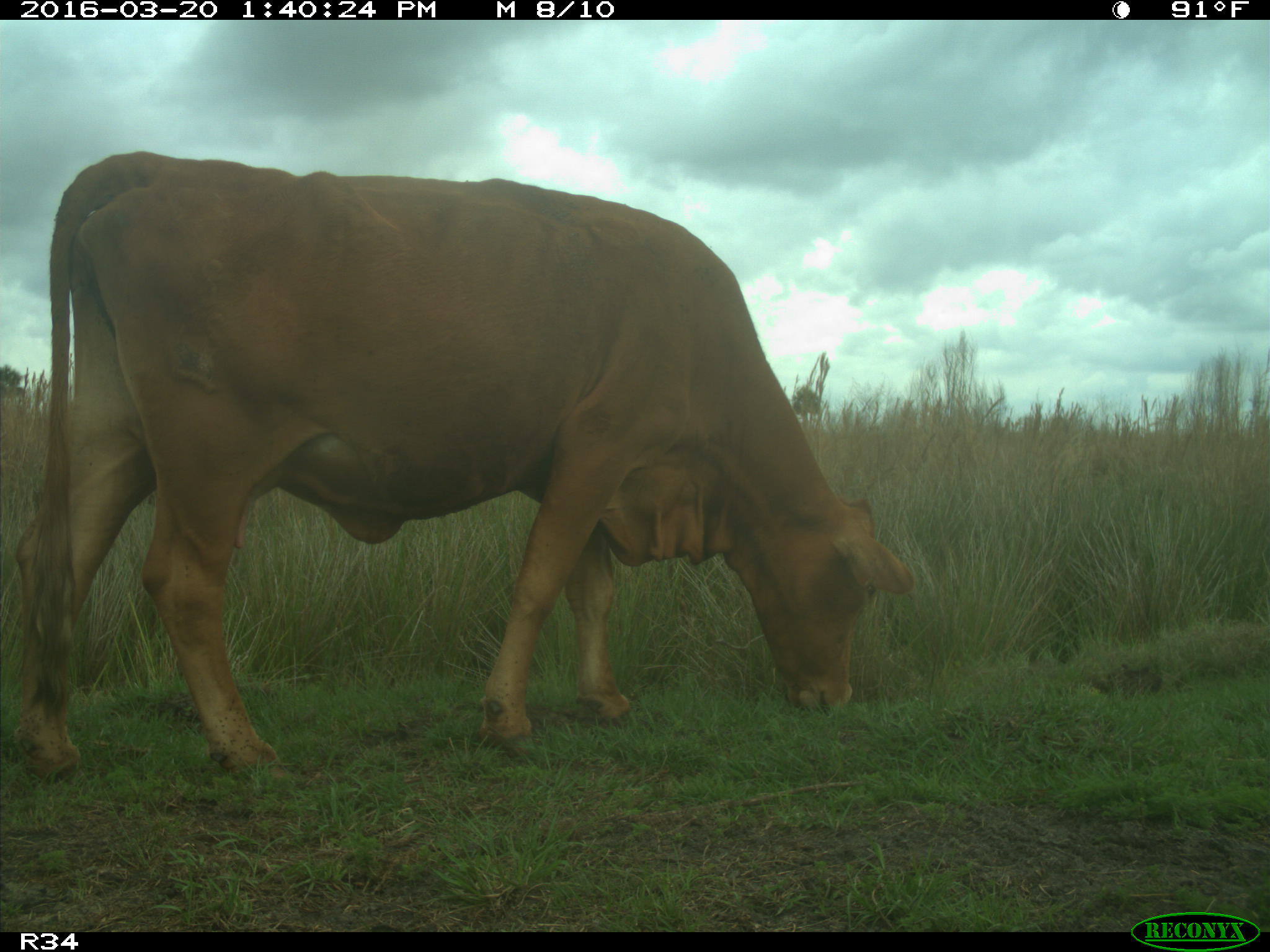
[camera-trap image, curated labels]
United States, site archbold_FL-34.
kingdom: Animalia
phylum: Chordata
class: Mammalia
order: Artiodactyla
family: Bovidae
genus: Bos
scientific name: Bos taurus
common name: domestic cow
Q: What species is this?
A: Bos taurus (domestic cow).